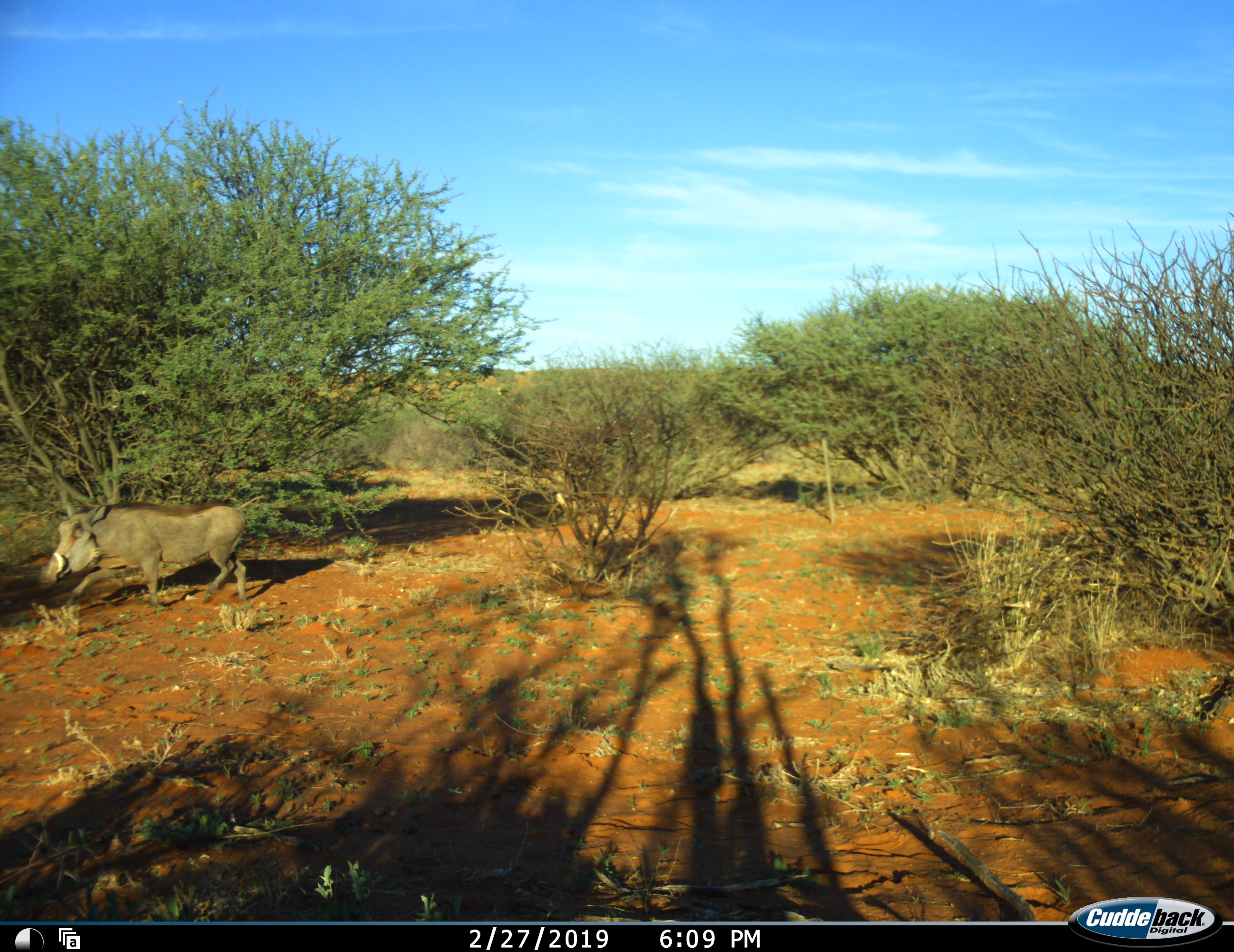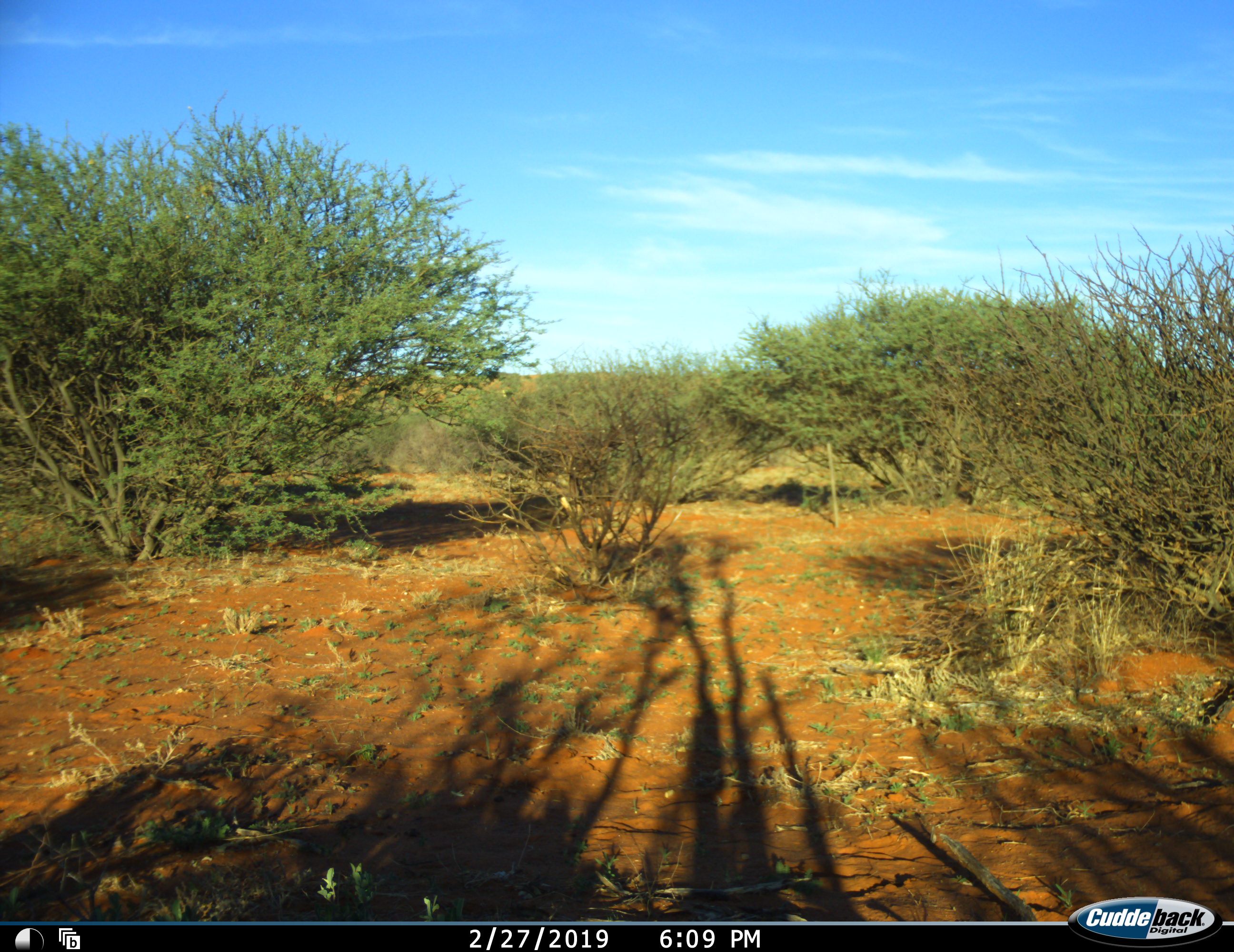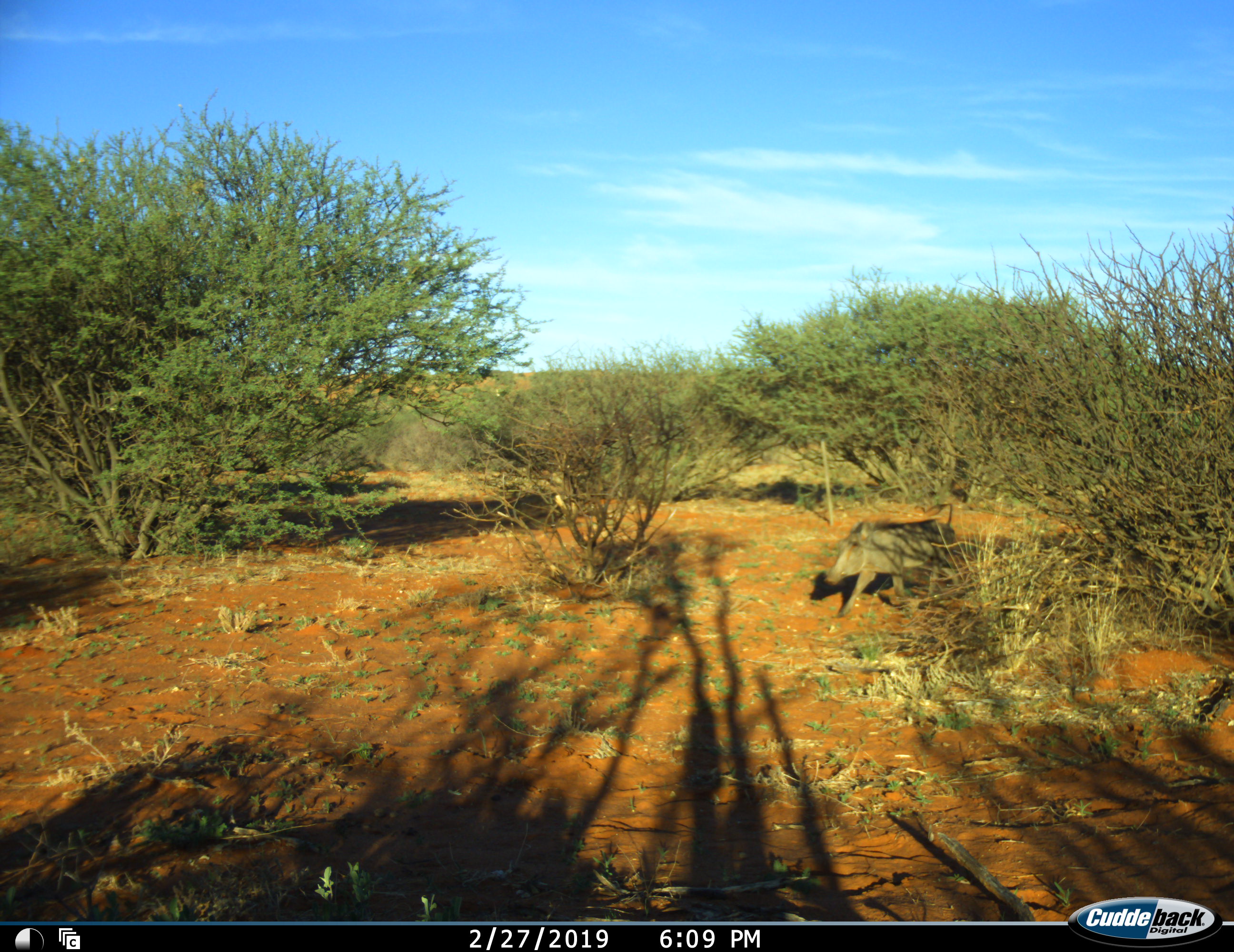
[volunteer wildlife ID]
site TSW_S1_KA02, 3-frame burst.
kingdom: Animalia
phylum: Chordata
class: Mammalia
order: Artiodactyla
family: Suidae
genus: Phacochoerus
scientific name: Phacochoerus africanus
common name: warthog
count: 2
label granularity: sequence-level